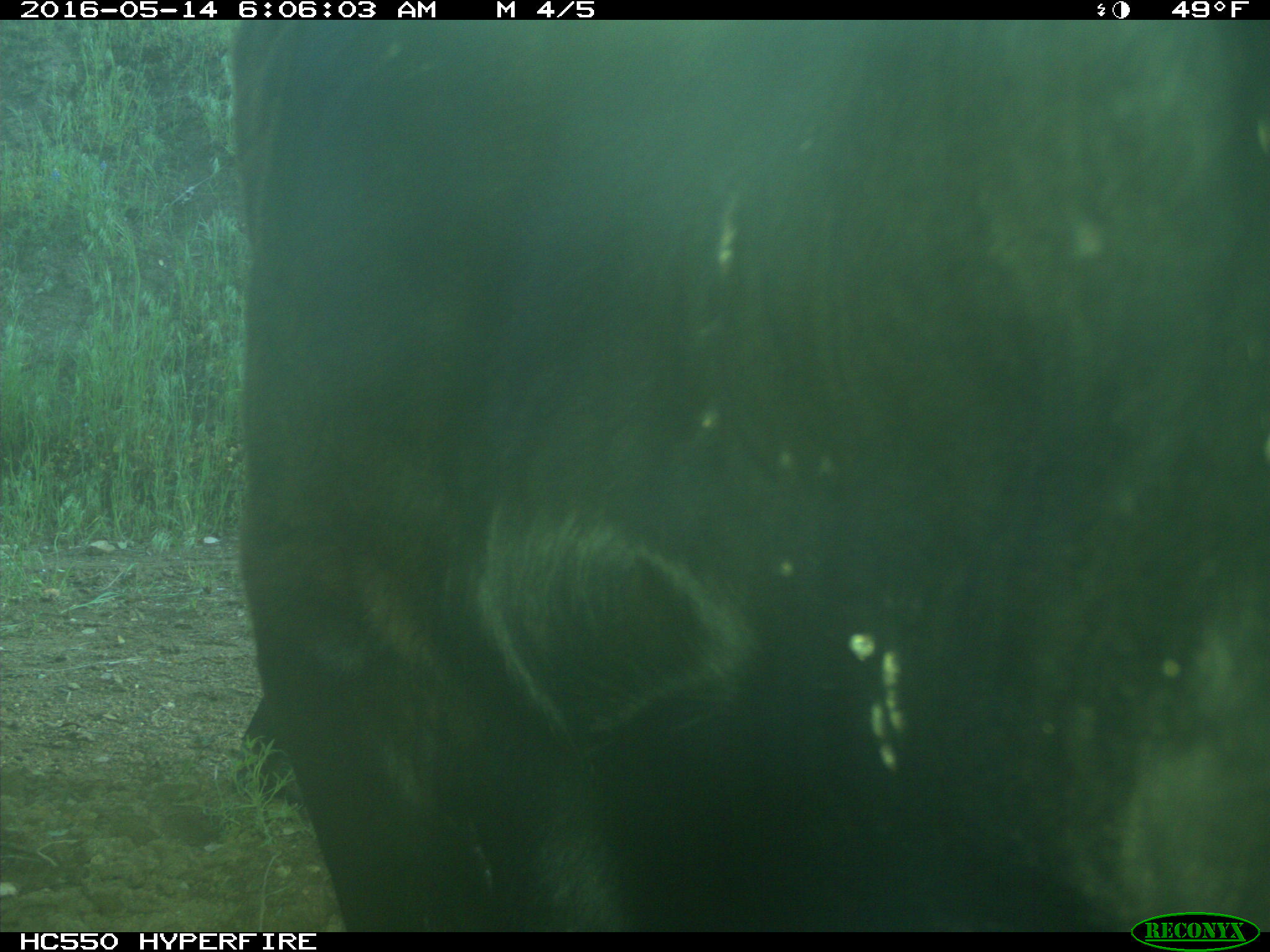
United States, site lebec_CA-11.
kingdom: Animalia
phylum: Chordata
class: Mammalia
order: Artiodactyla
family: Bovidae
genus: Bos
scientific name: Bos taurus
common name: domestic cow